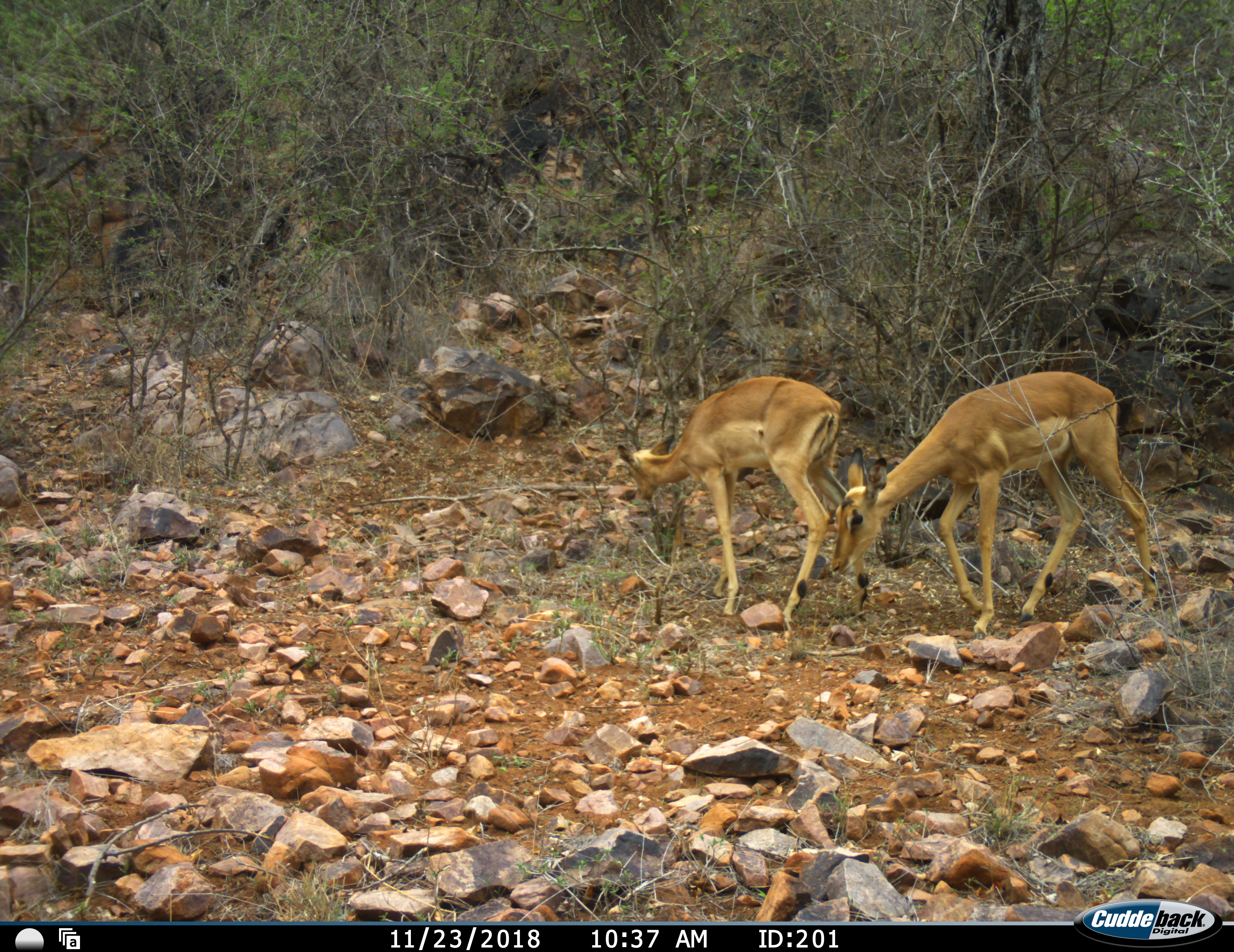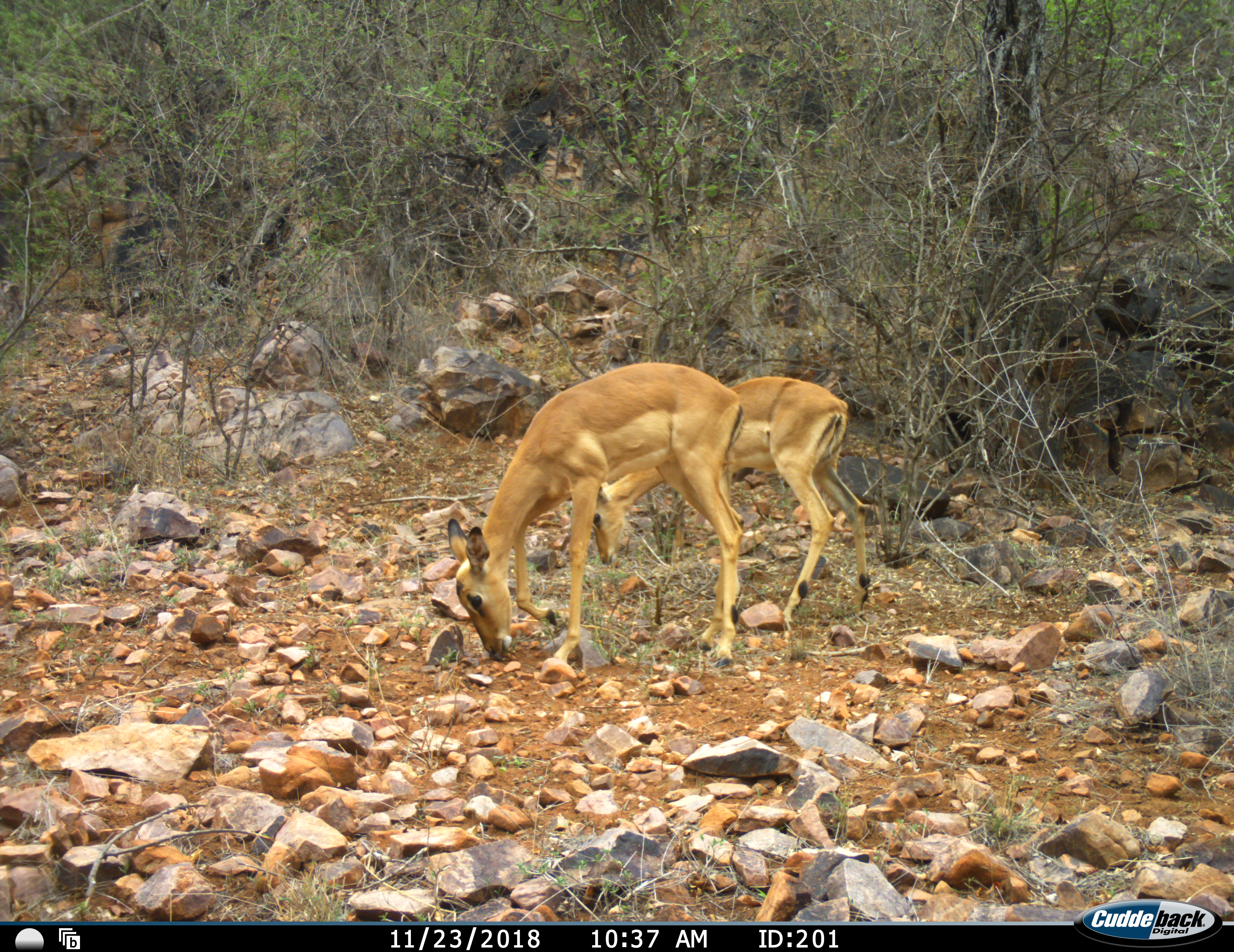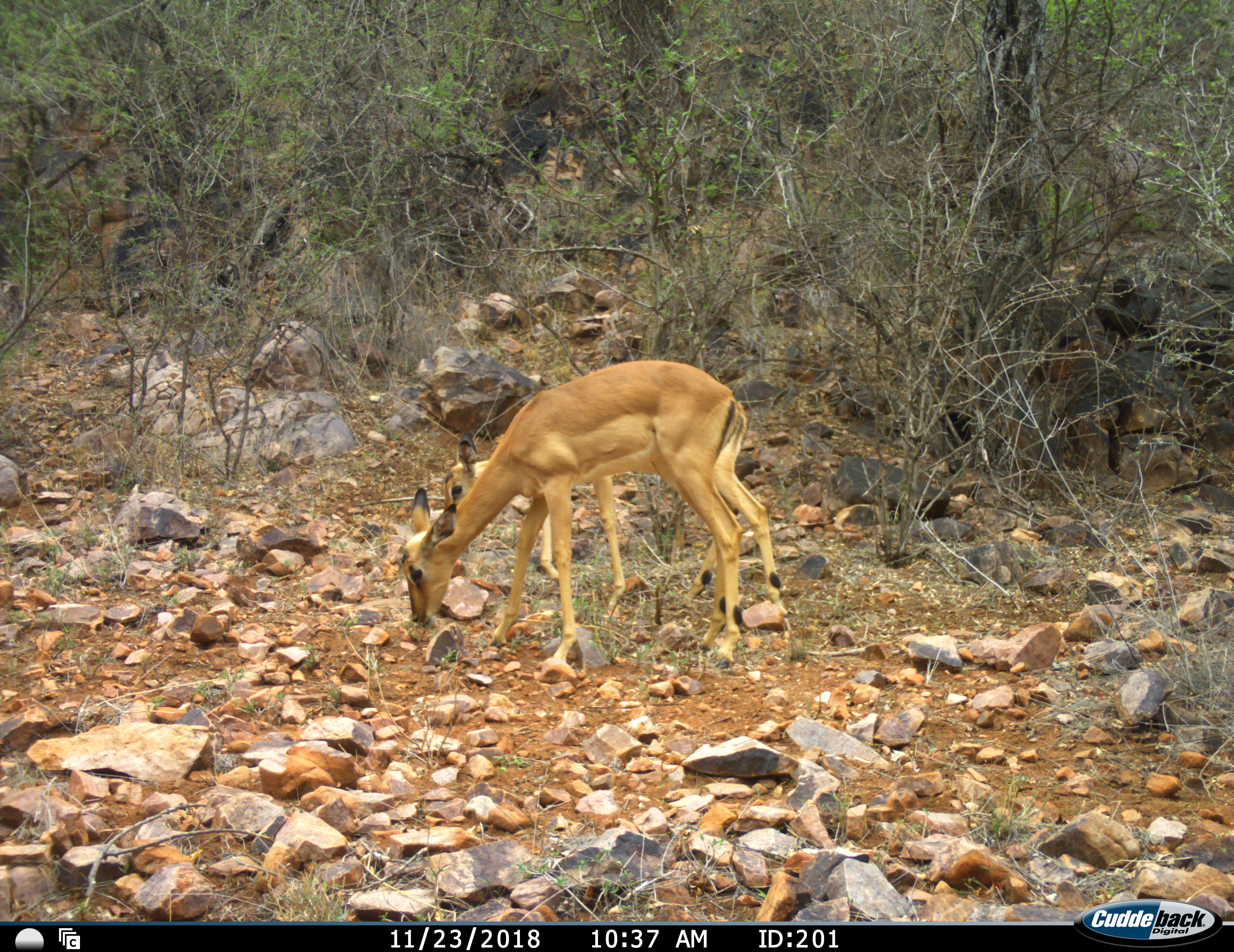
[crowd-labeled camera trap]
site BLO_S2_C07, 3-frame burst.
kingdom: Animalia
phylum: Chordata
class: Mammalia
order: Artiodactyla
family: Bovidae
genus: Aepyceros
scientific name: Aepyceros melampus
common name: impala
Impala (Aepyceros melampus), count 2. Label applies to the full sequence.